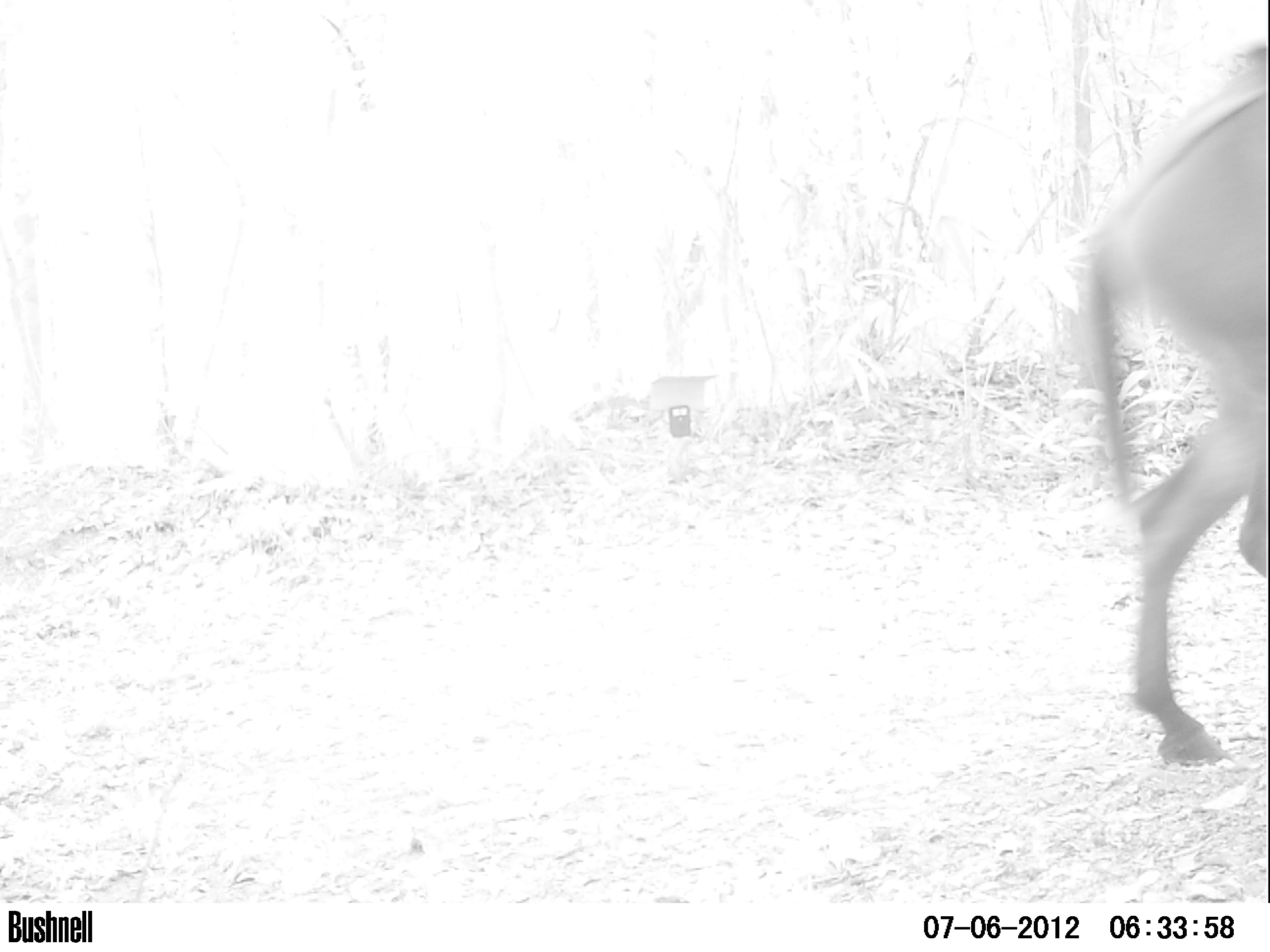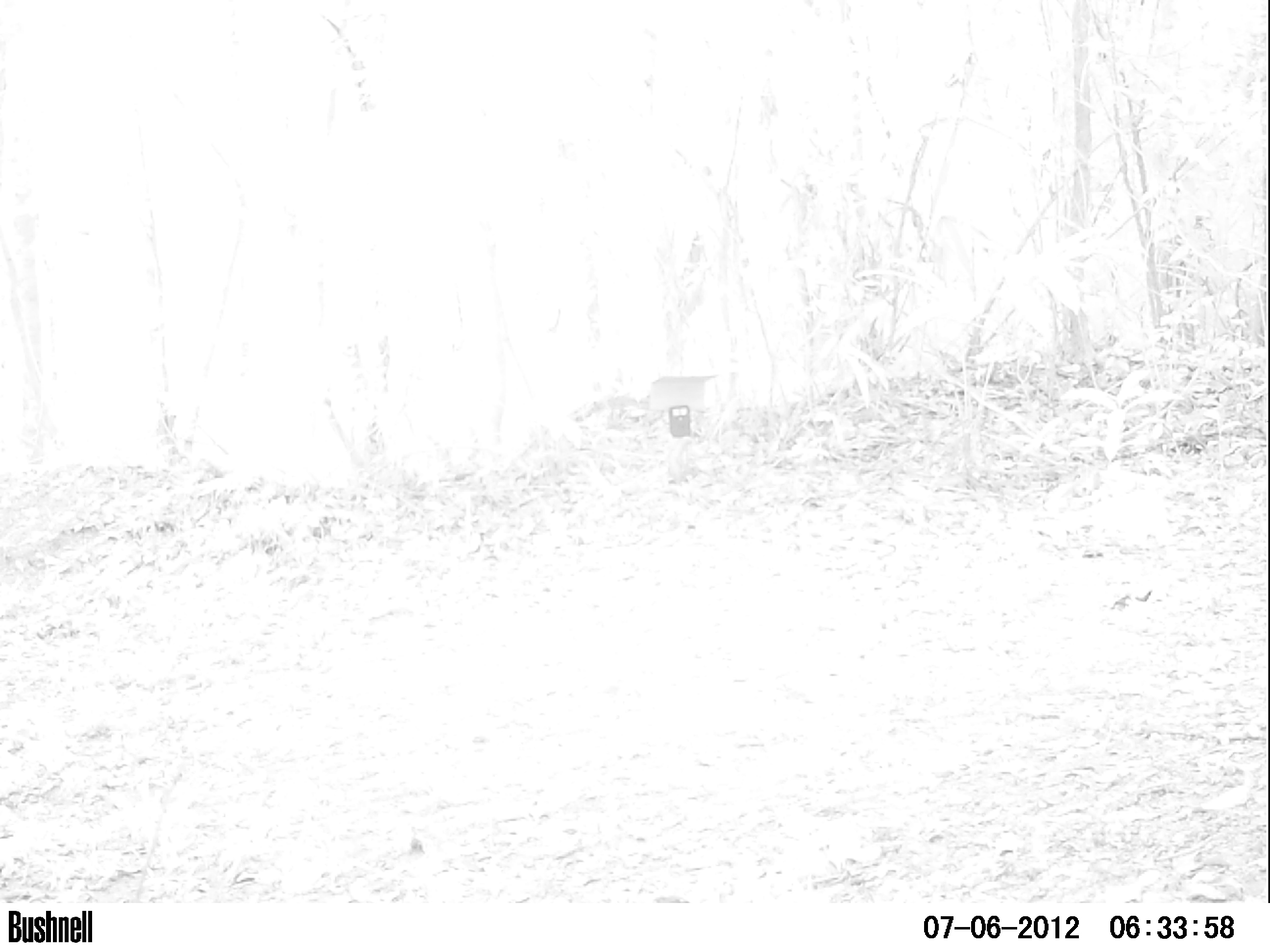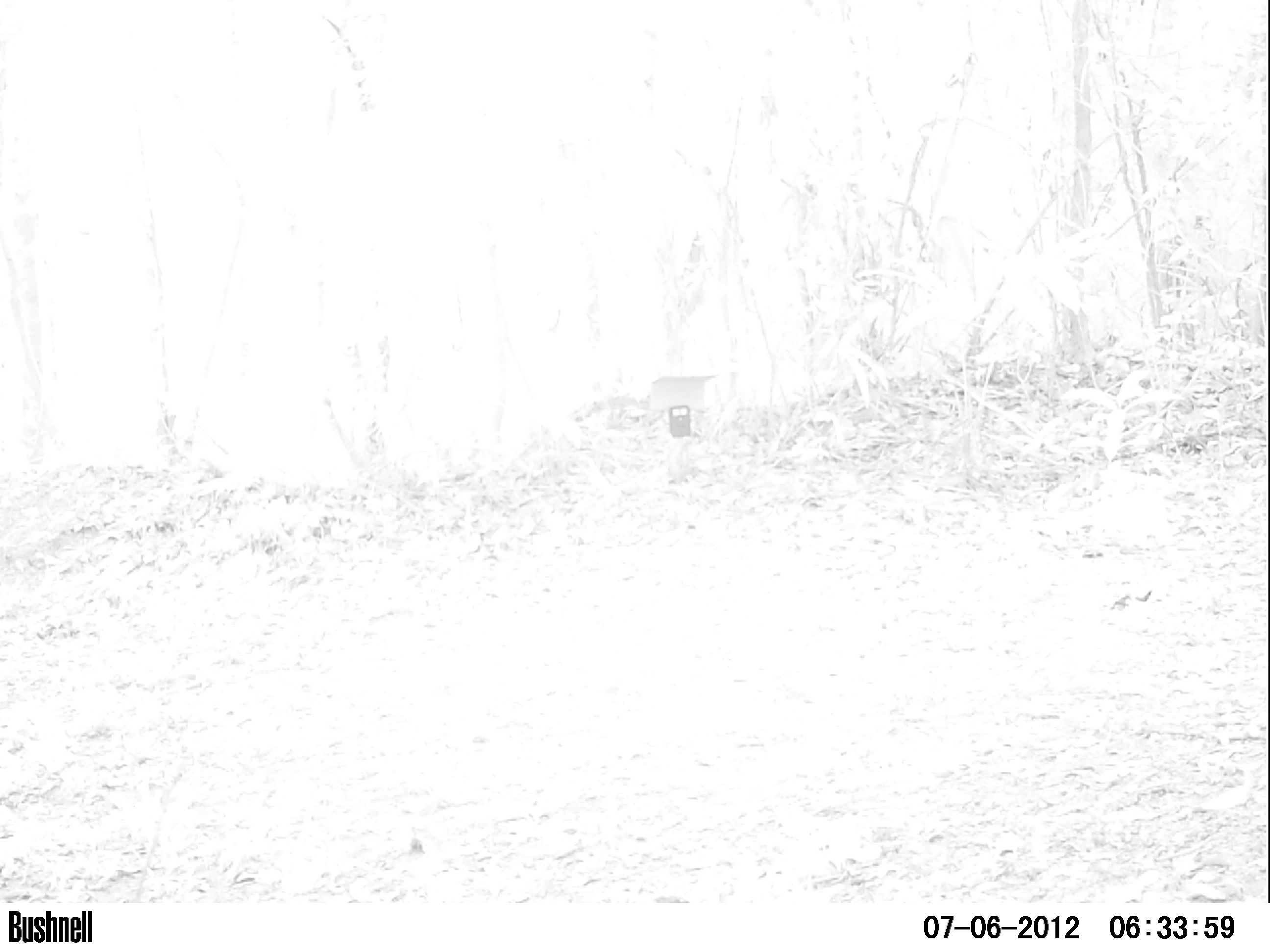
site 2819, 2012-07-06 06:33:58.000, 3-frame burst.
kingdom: Animalia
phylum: Chordata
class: Mammalia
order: Perissodactyla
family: Equidae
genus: Equus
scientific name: Equus caballus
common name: horse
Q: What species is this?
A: Horse (Equus caballus).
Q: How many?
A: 2.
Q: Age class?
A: Adult.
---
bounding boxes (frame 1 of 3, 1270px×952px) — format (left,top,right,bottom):
horse: (1069,40,1267,768)